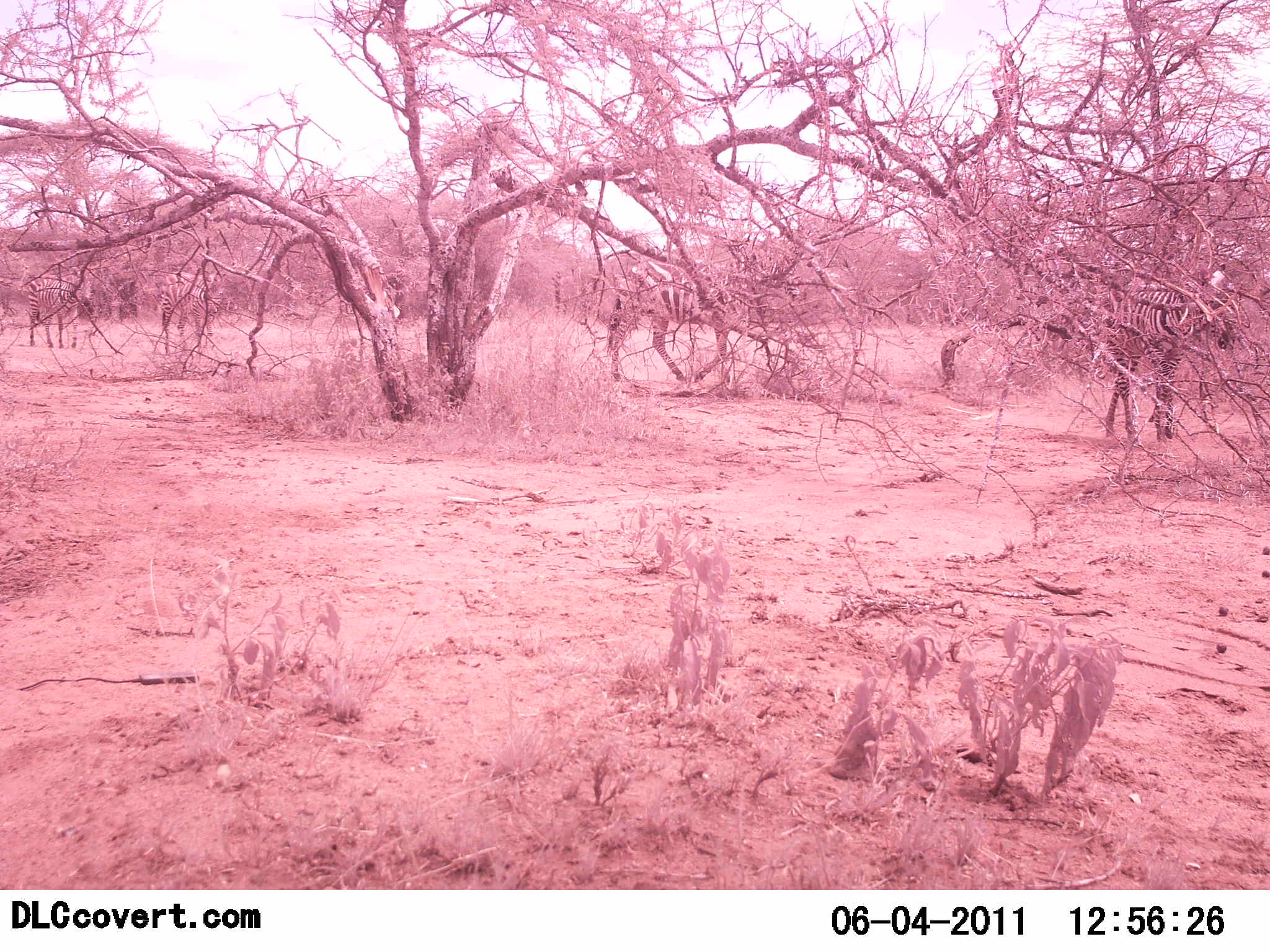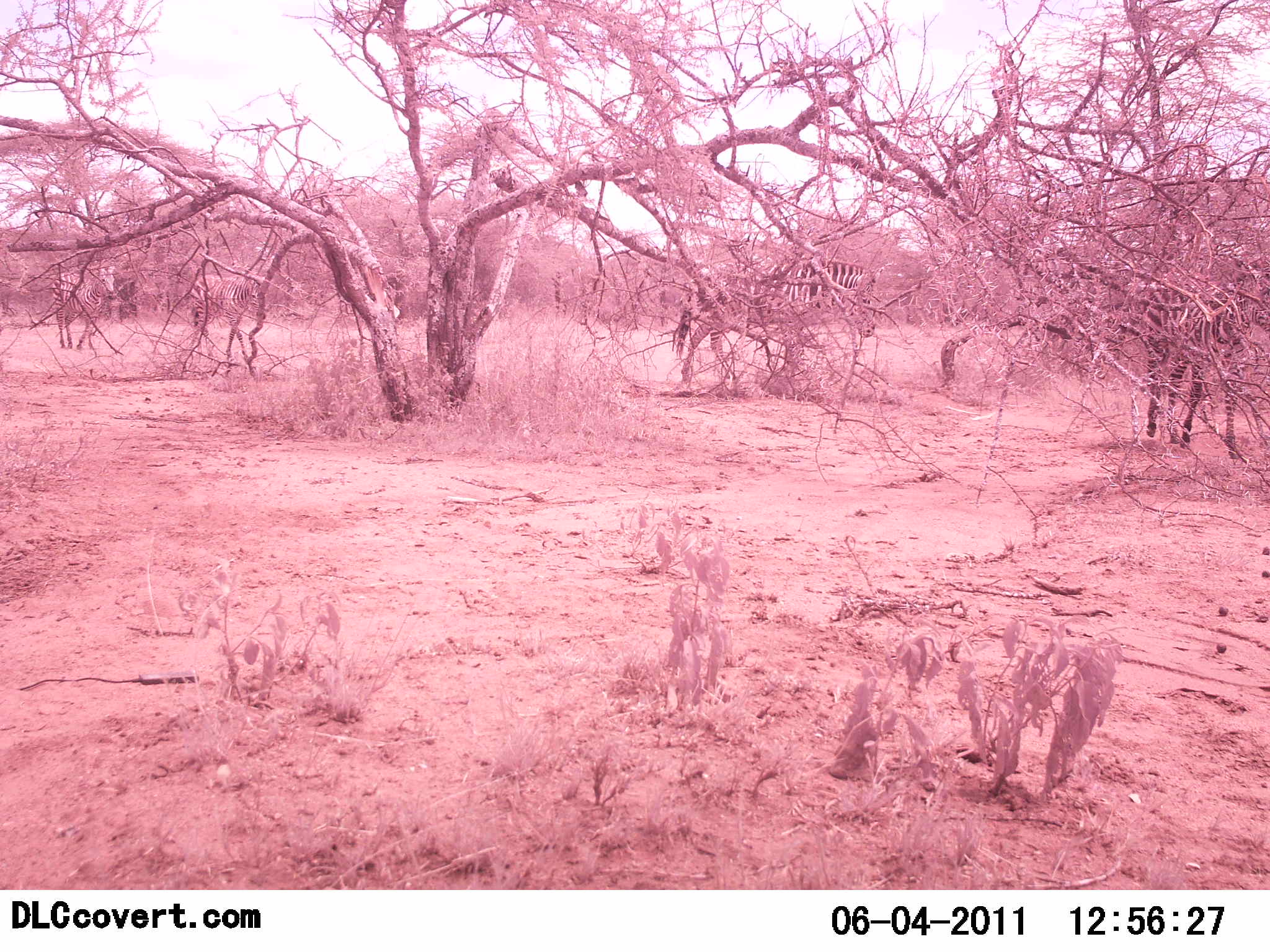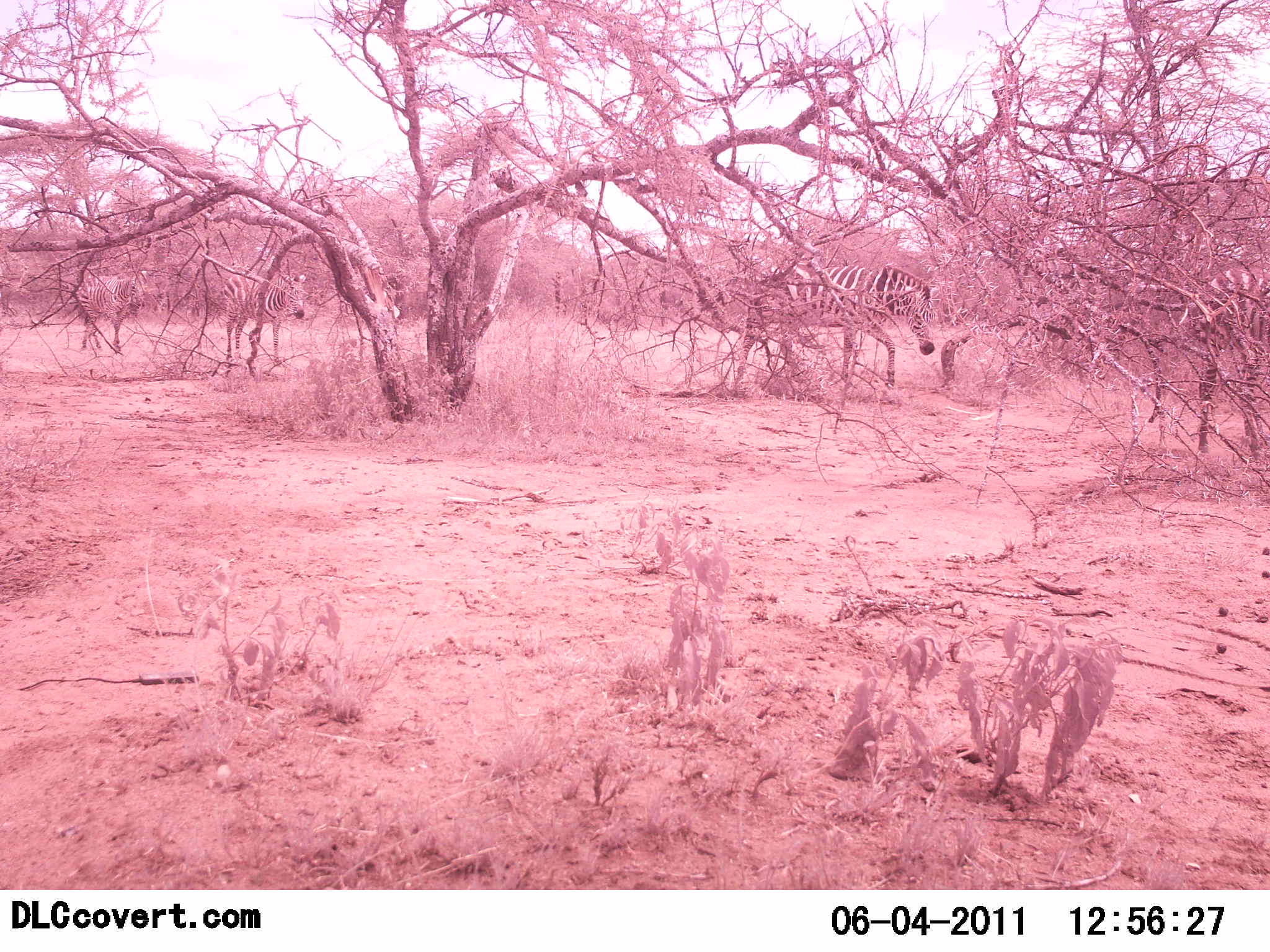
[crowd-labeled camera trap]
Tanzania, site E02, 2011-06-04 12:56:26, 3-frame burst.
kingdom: Animalia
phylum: Chordata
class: Mammalia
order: Perissodactyla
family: Equidae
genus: Equus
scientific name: Equus quagga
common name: plains zebra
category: zebra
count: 4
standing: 8%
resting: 8%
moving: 100%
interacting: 8%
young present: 0%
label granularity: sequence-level